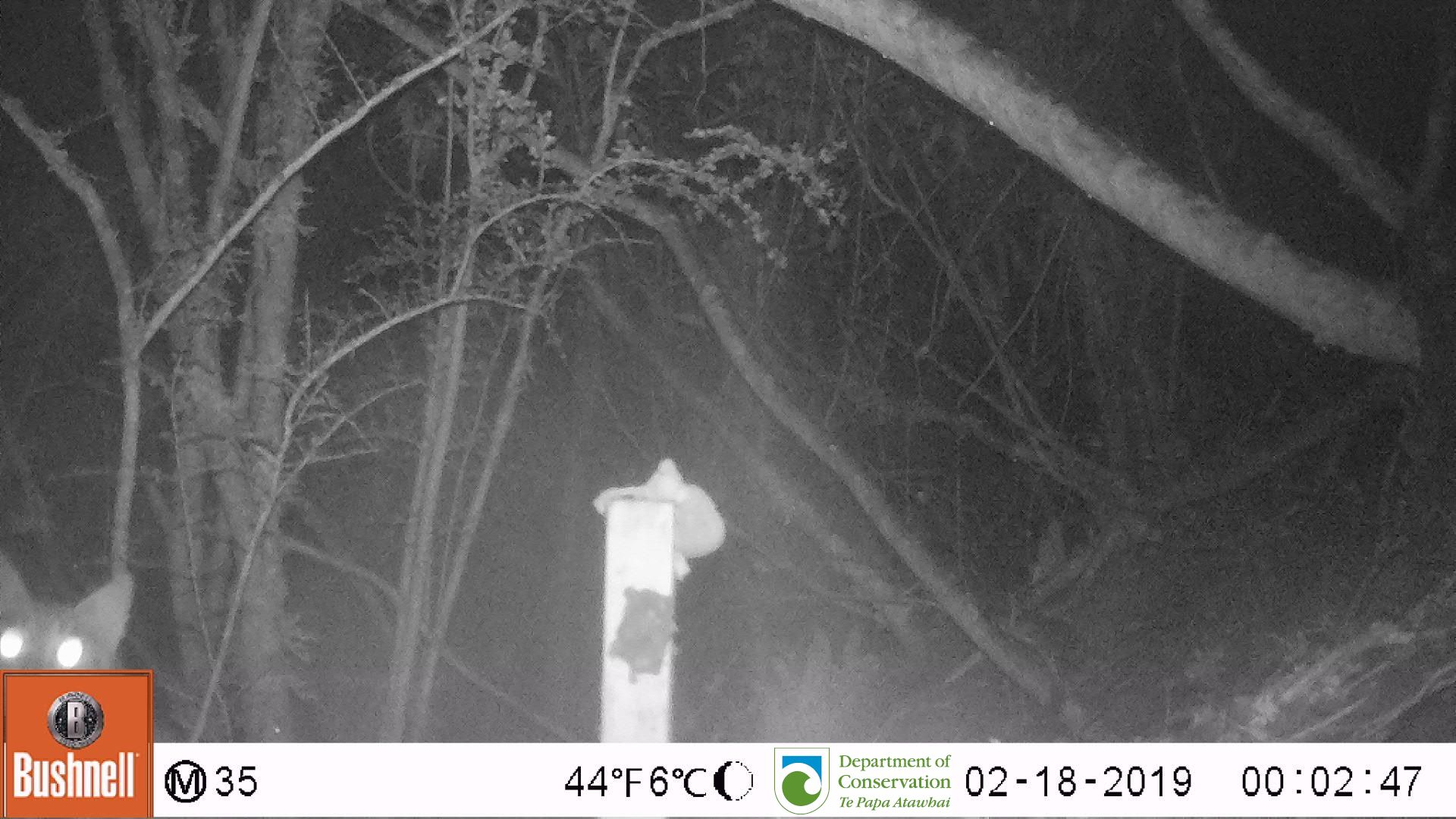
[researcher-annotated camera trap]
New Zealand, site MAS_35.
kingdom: Animalia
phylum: Chordata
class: Mammalia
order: Carnivora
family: Felidae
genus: Felis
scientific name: Felis catus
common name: domestic cat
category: cat